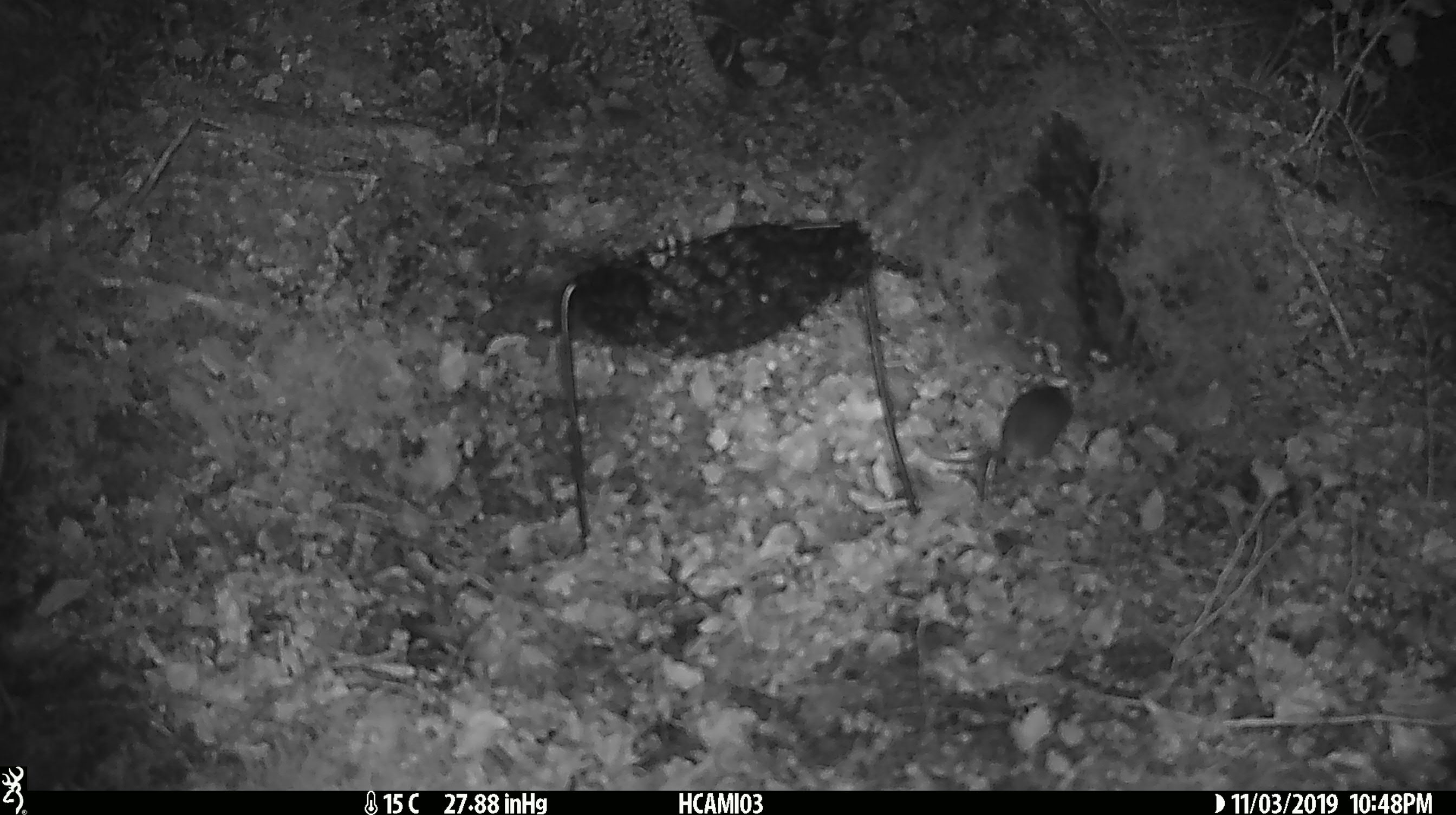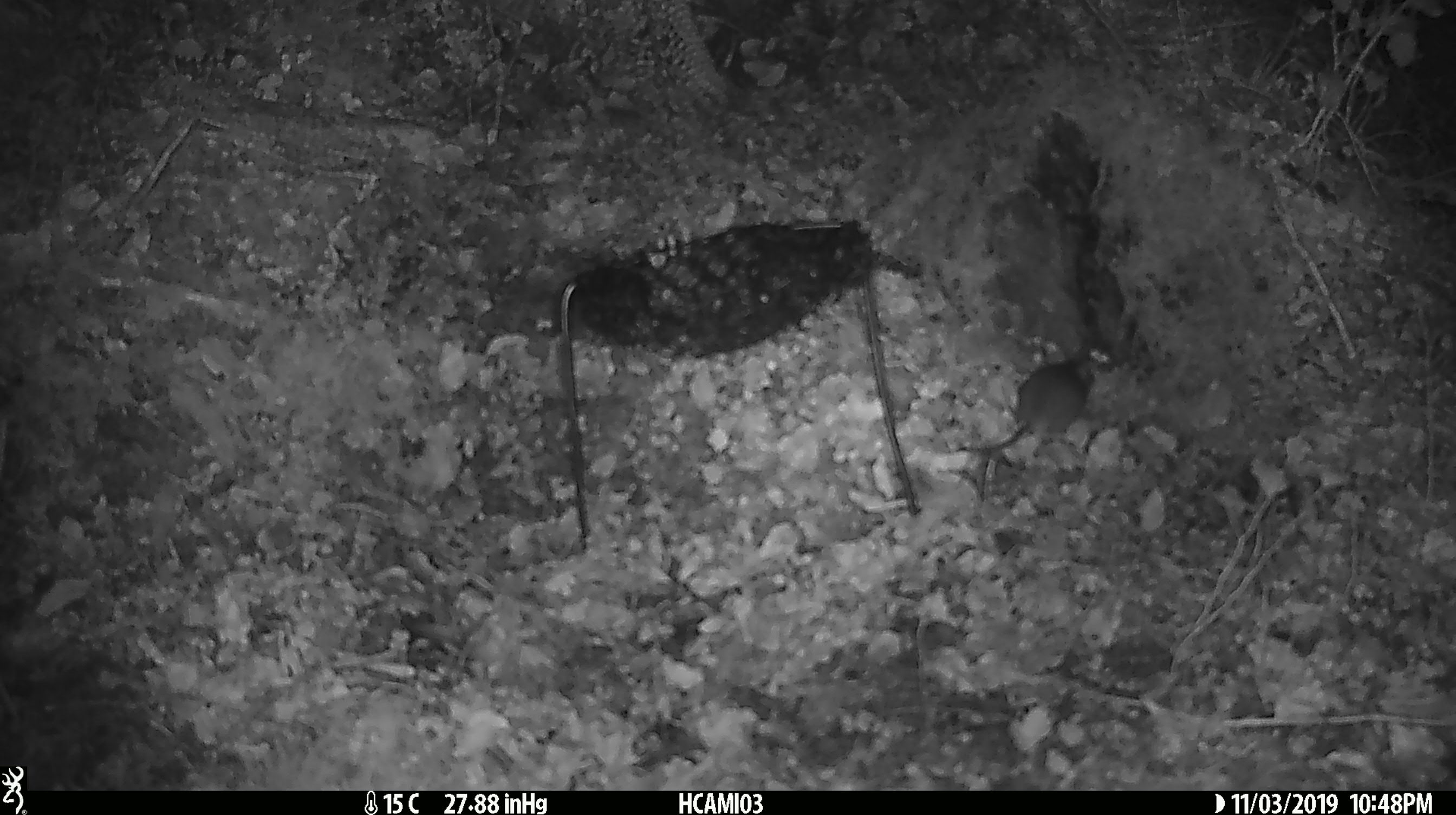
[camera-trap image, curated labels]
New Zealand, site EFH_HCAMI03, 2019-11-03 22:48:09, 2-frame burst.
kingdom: Animalia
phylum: Chordata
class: Mammalia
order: Rodentia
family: Muridae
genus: Mus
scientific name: Mus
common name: mouse